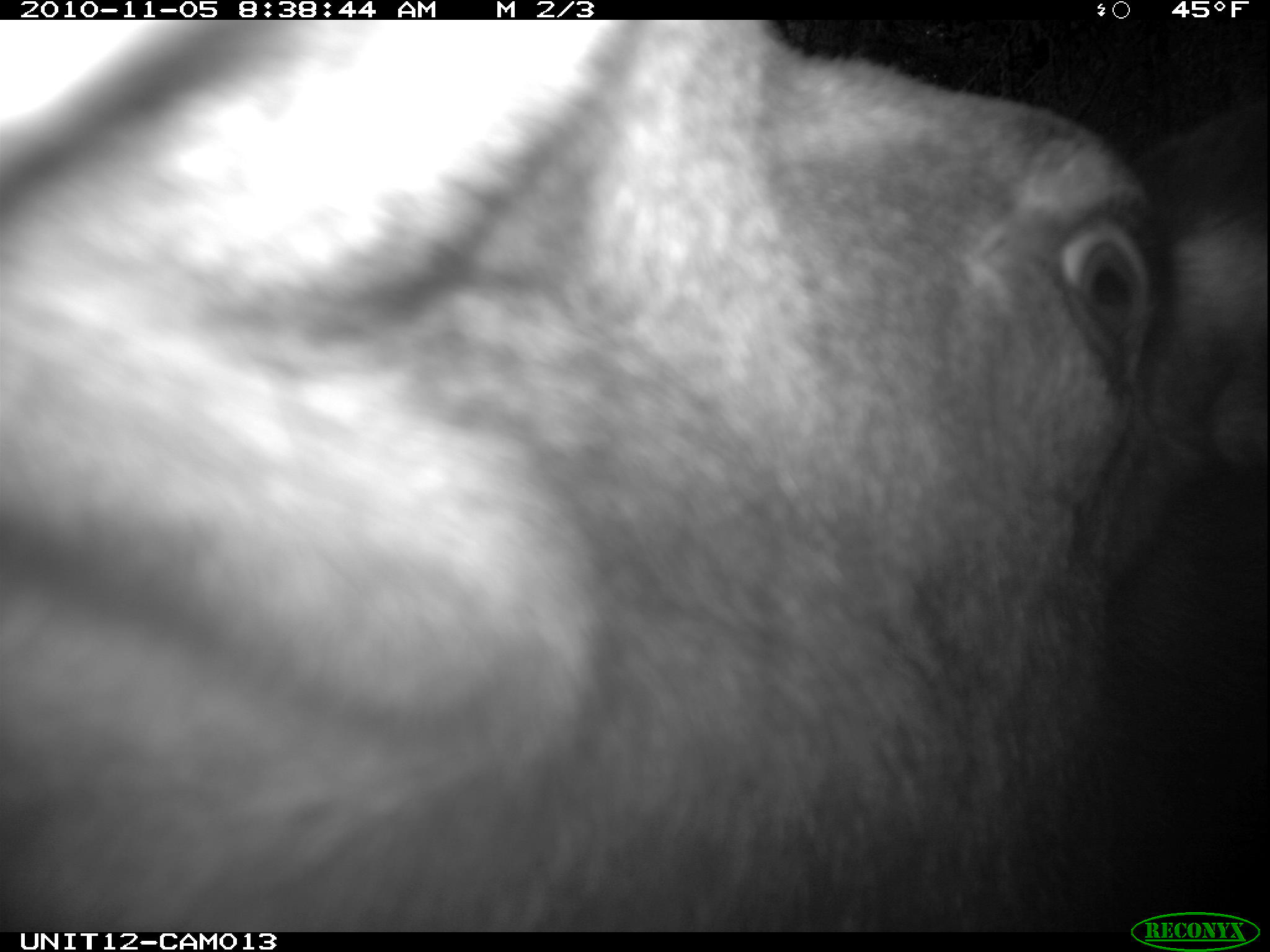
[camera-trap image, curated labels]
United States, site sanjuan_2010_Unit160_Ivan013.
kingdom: Animalia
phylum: Chordata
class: Mammalia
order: Artiodactyla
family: Cervidae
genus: Alces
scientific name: Alces alces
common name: moose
Alces alces (moose).